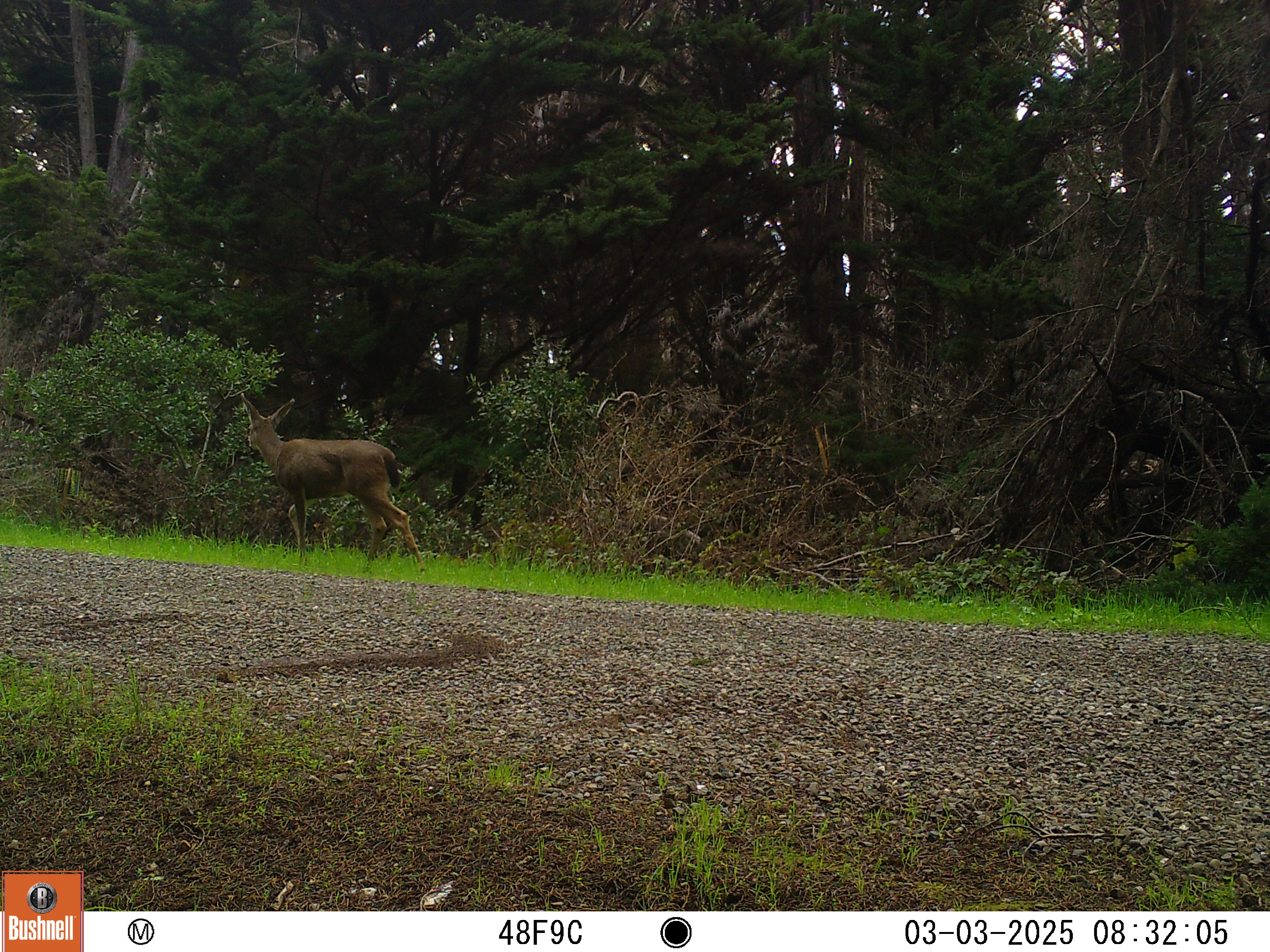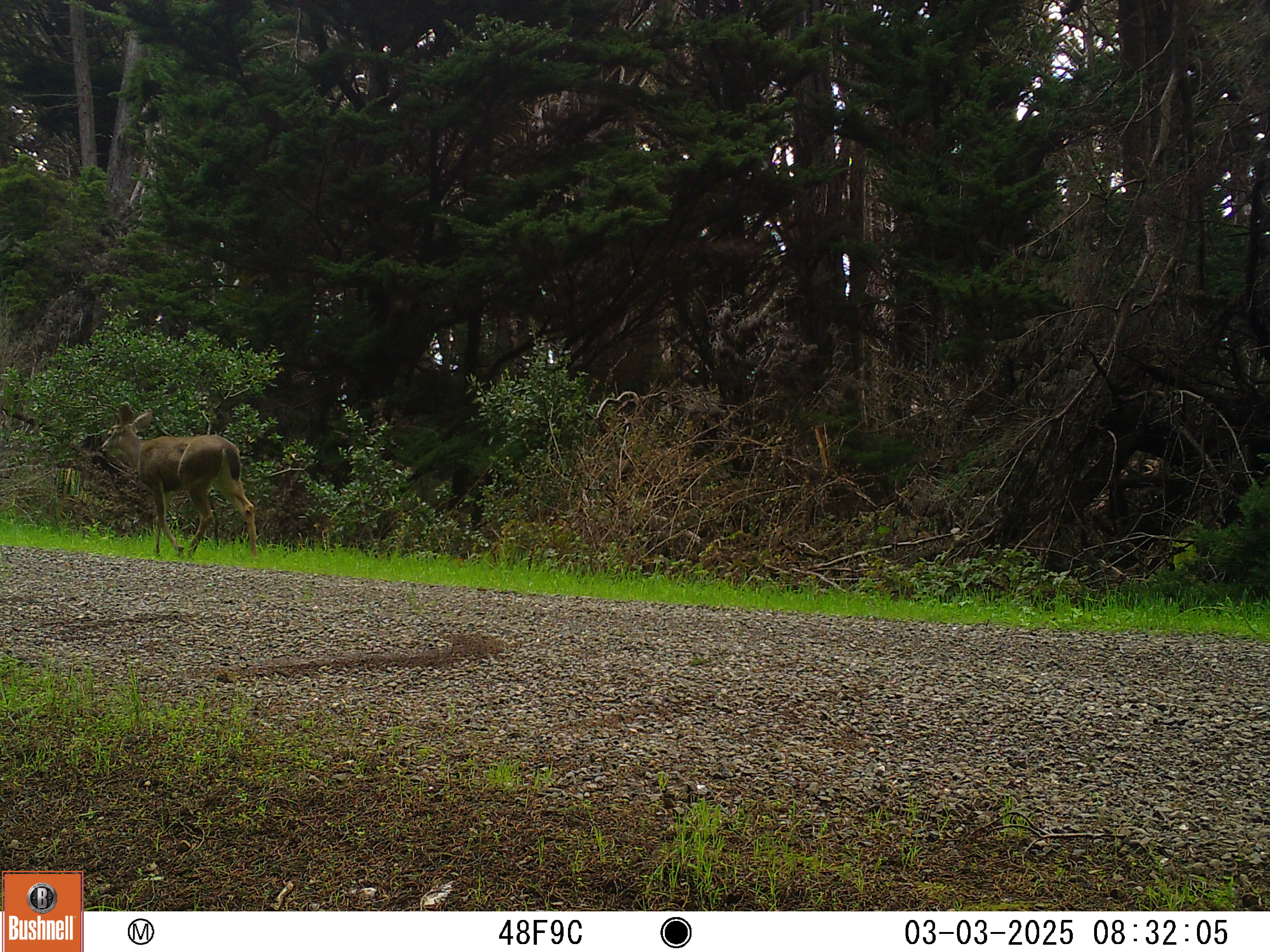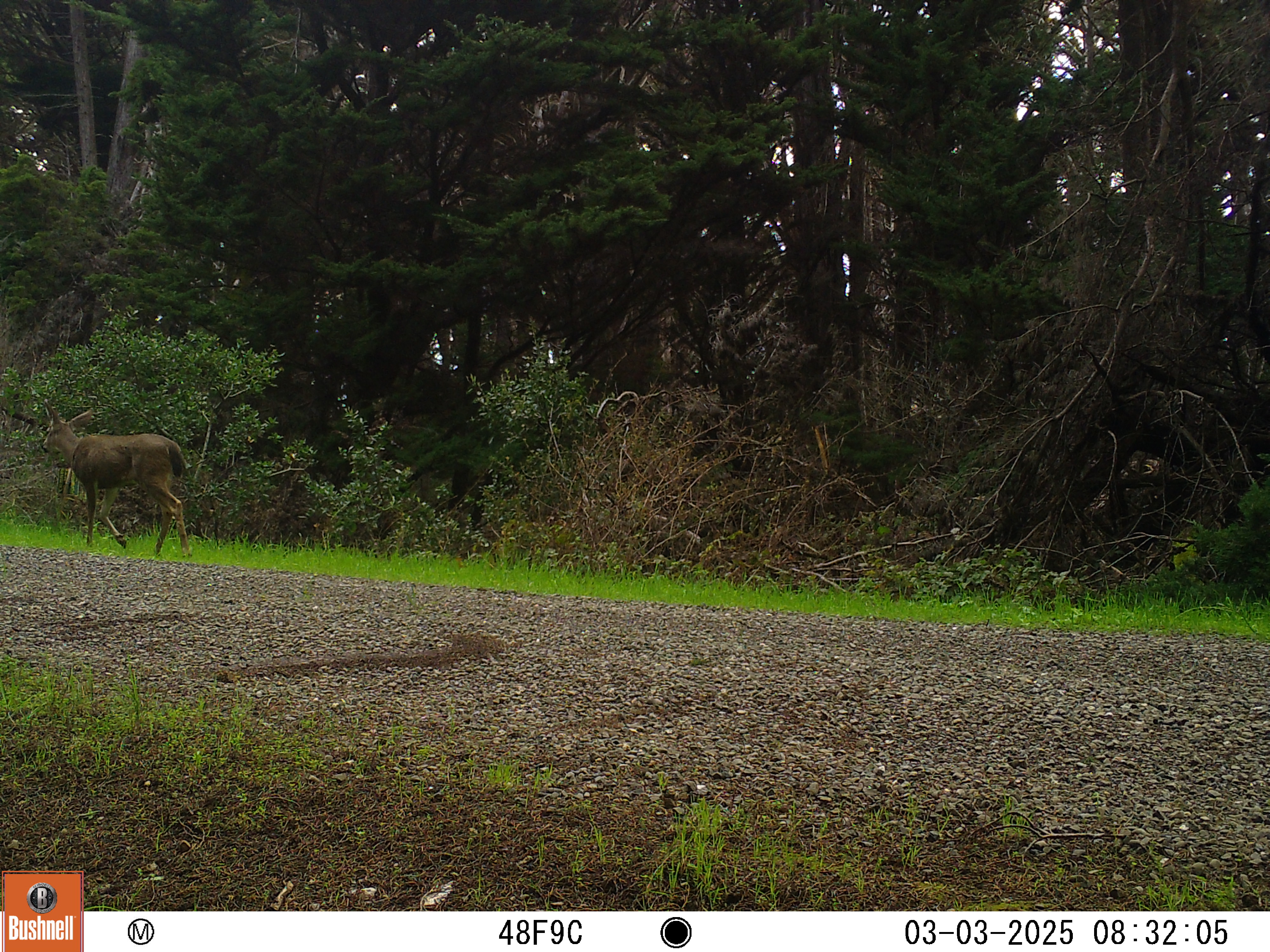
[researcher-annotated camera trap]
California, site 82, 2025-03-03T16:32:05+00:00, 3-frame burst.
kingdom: Animalia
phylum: Chordata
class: Mammalia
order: Artiodactyla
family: Cervidae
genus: Odocoileus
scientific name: Odocoileus hemionus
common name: mule deer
Mule deer (Odocoileus hemionus).